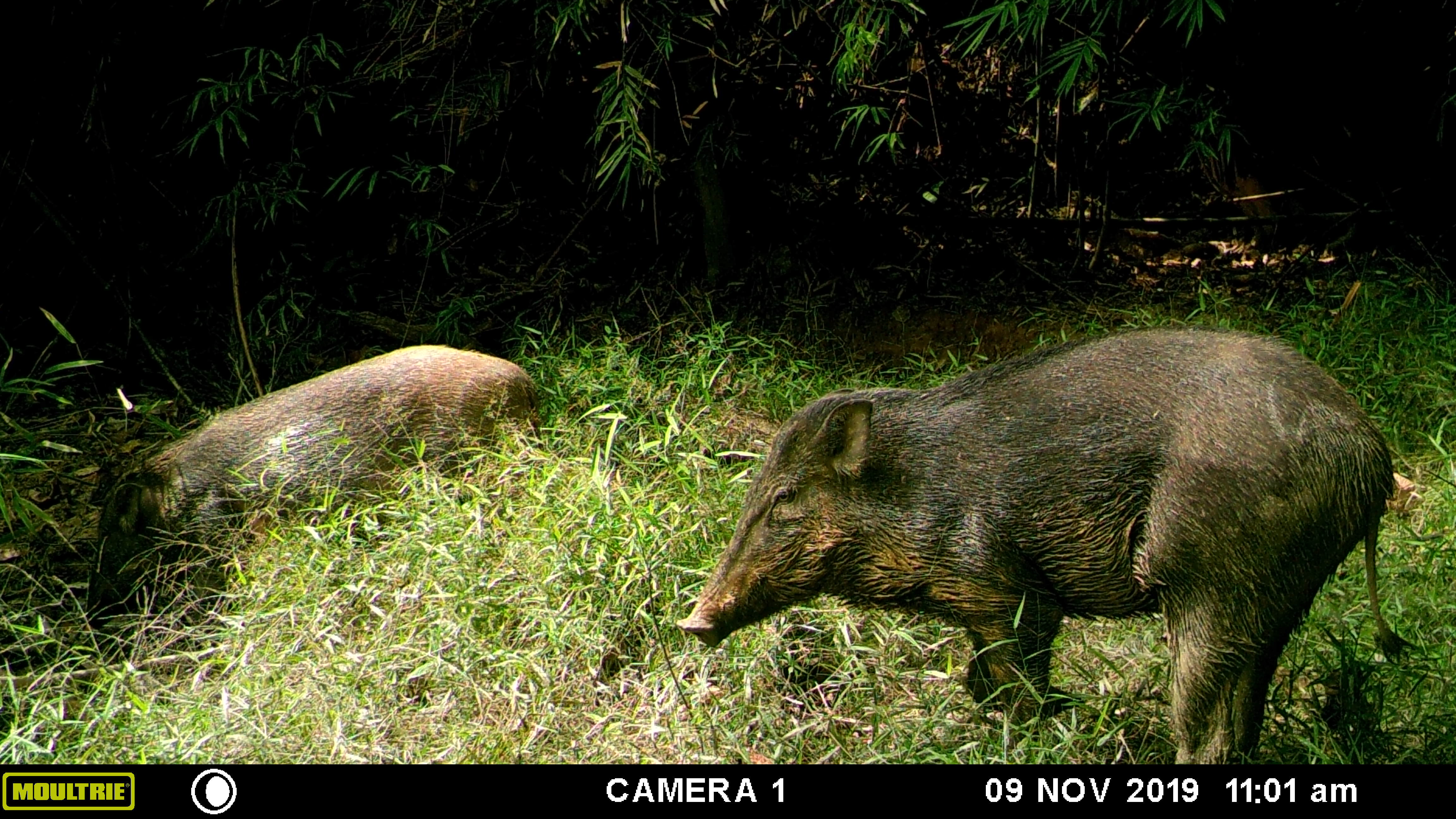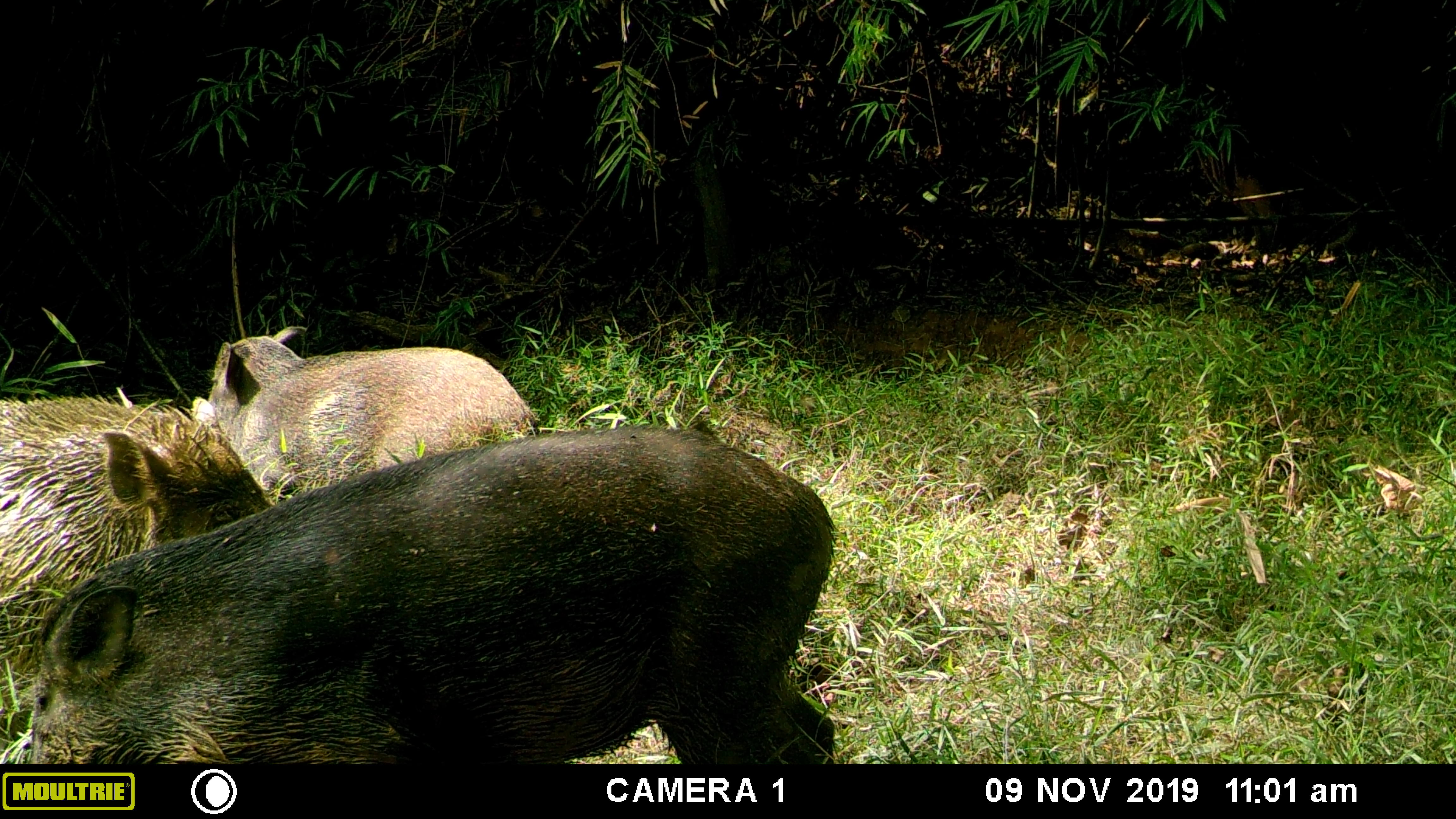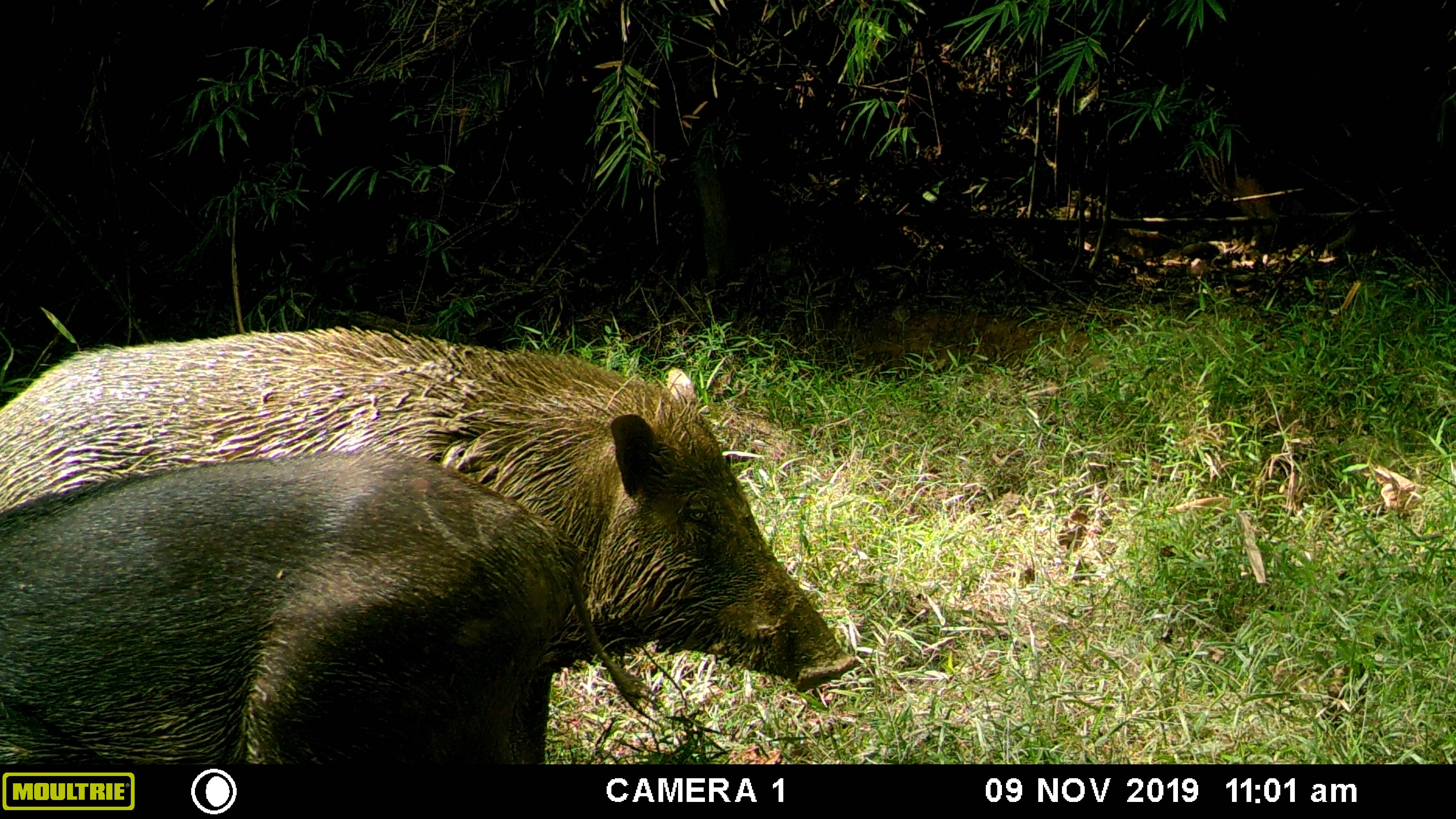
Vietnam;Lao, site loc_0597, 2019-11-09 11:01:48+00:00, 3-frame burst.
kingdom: Animalia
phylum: Chordata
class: Mammalia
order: Artiodactyla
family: Suidae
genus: Sus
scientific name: Sus scrofa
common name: eurasian wild pig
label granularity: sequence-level